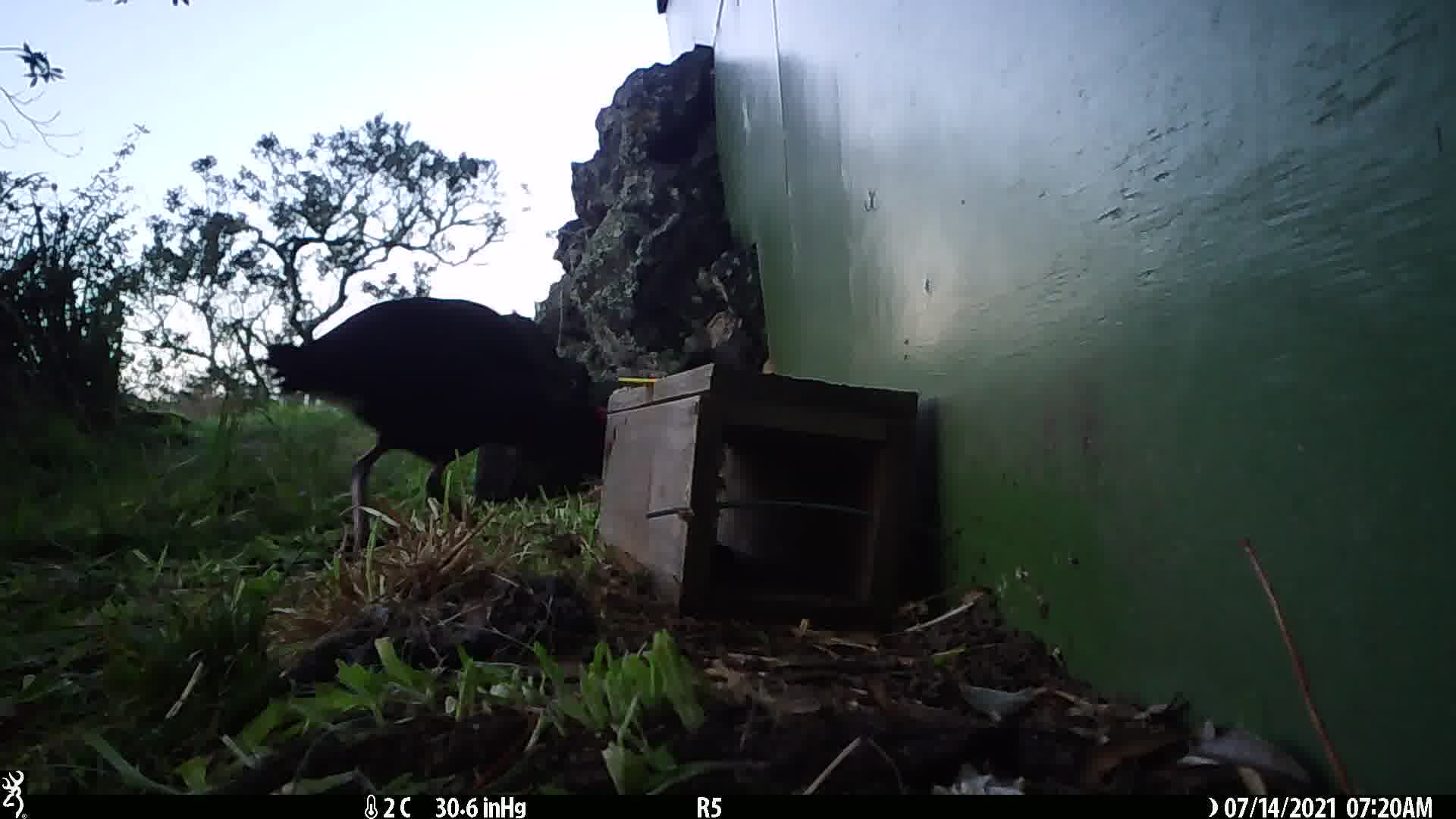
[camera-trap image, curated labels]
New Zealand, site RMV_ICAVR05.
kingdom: Animalia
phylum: Chordata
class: Aves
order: Gruiformes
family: Rallidae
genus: Porphyrio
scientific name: Porphyrio melanotus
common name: australasian swamphen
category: pukeko